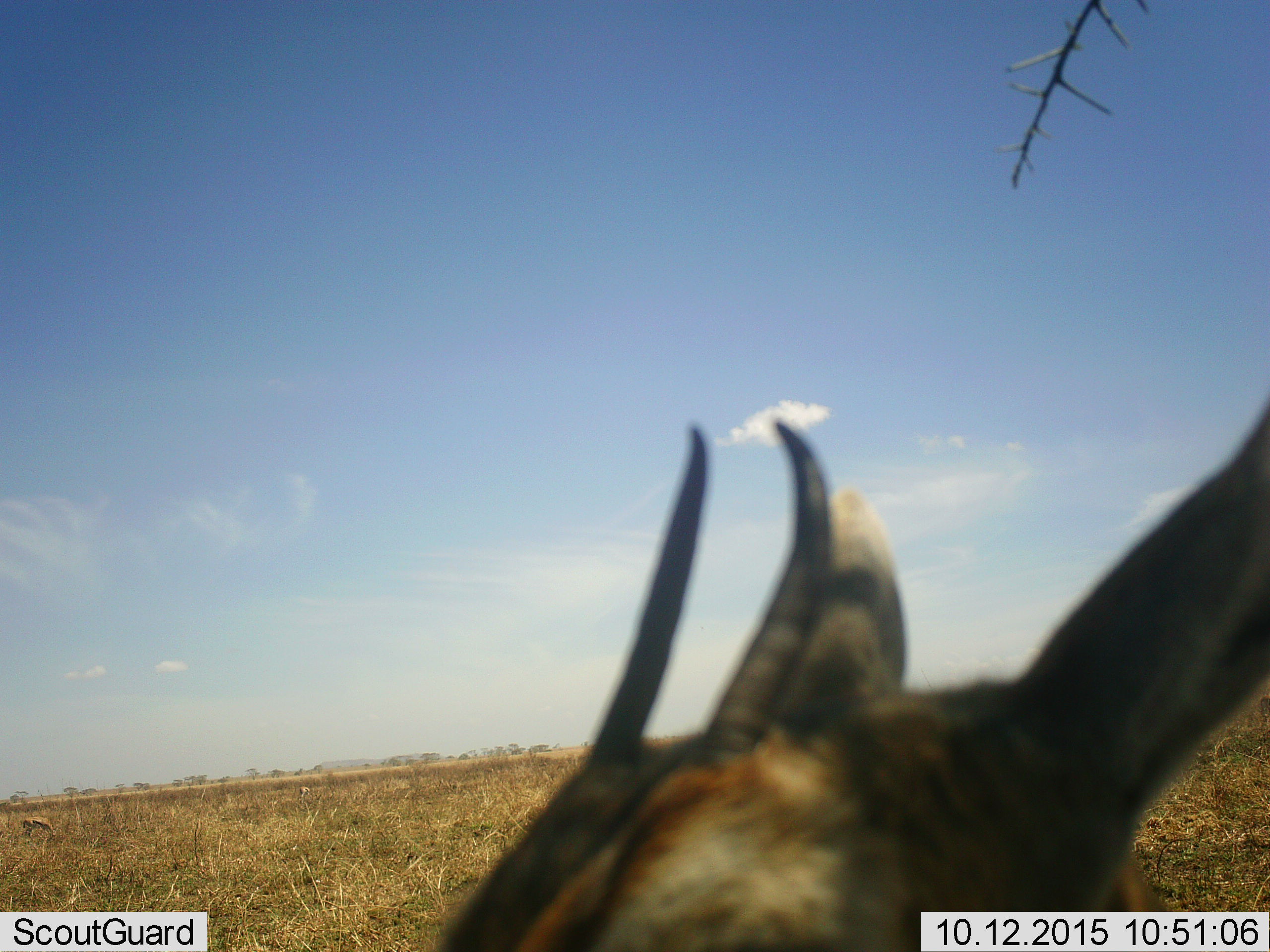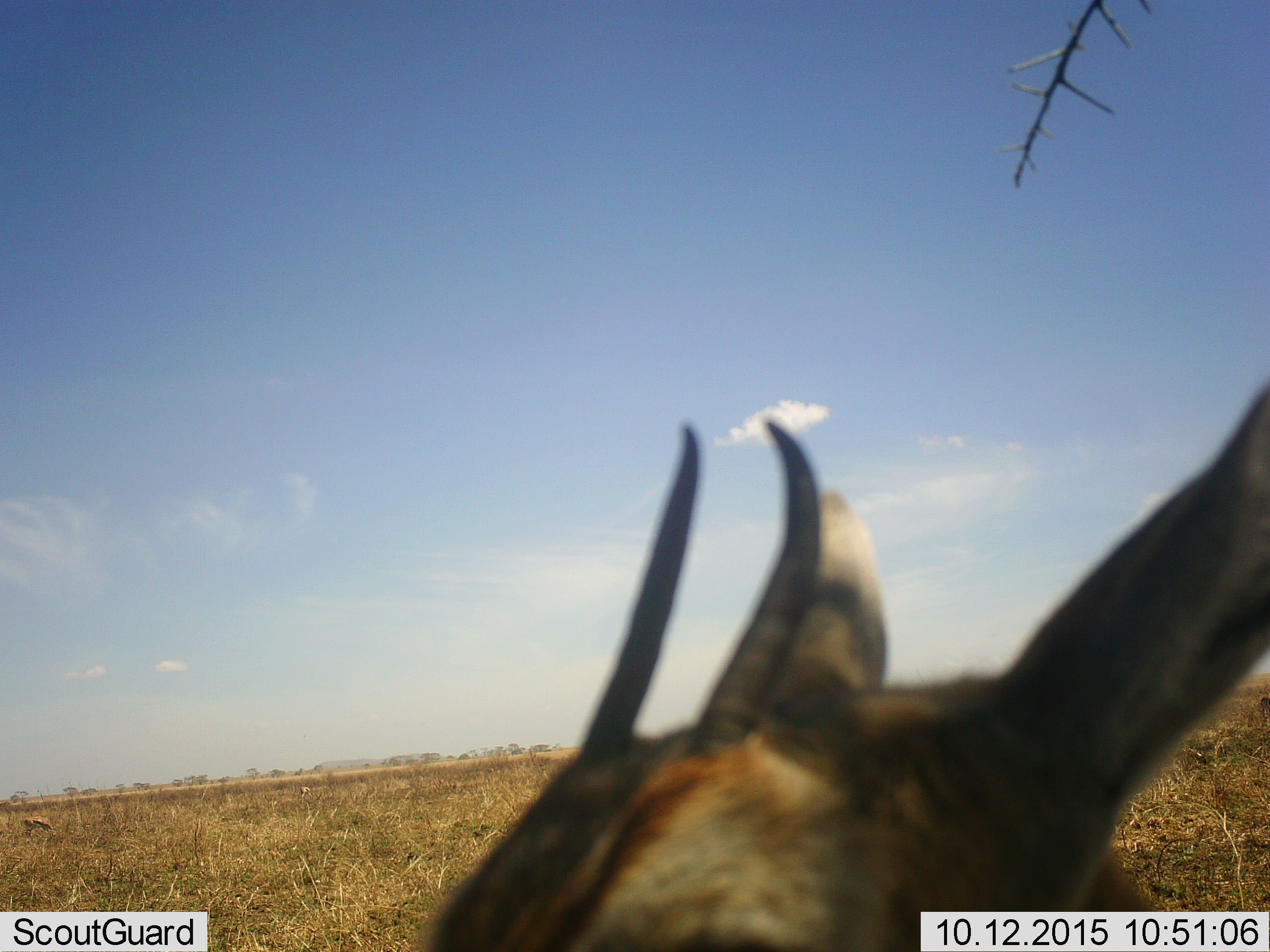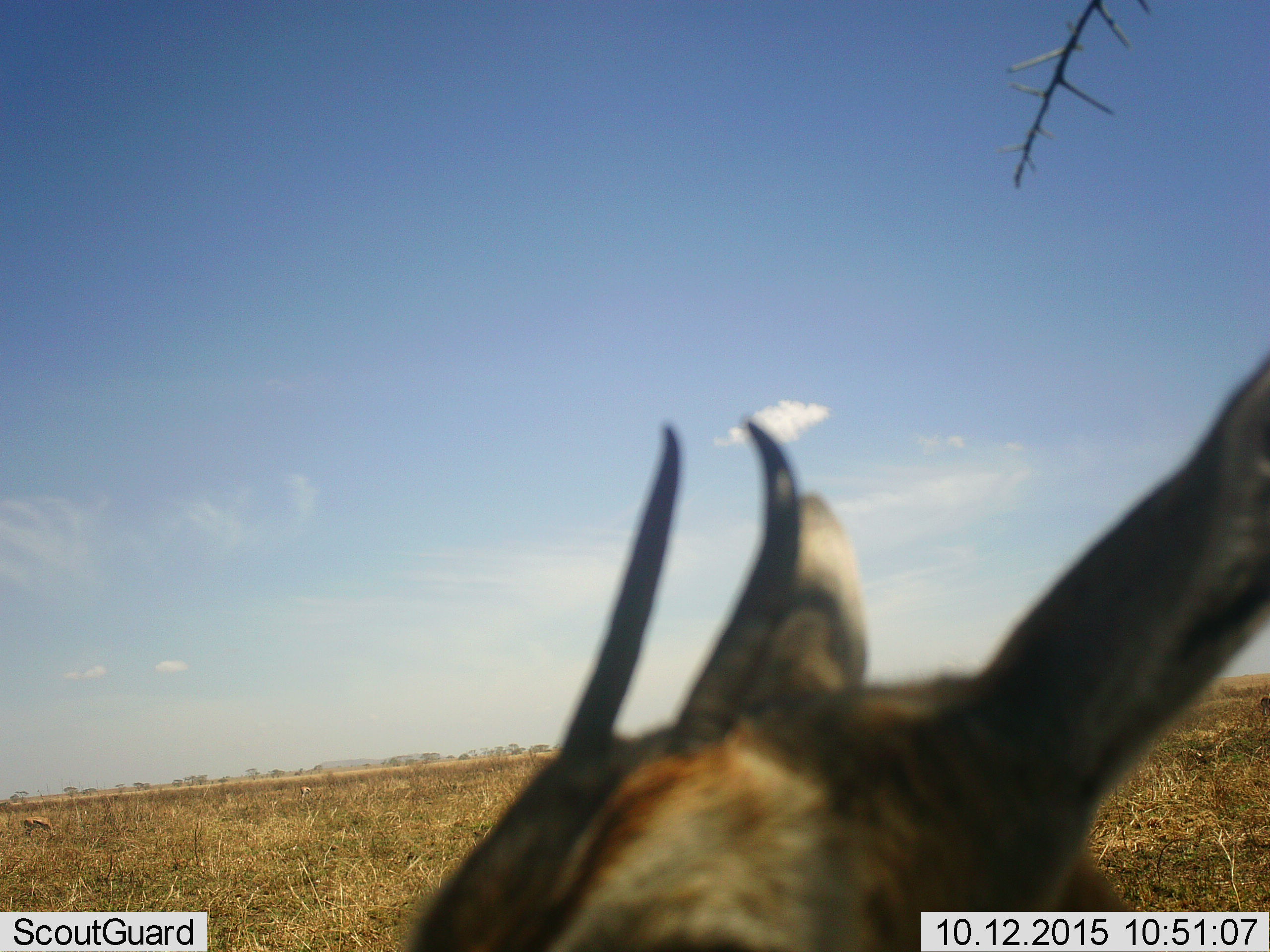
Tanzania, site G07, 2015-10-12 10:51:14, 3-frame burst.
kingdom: Animalia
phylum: Chordata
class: Mammalia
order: Artiodactyla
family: Bovidae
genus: Eudorcas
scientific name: Eudorcas thomsonii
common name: thomson's gazelle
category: gazellethomsons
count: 1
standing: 80%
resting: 0%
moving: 0%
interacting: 0%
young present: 0%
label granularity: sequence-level